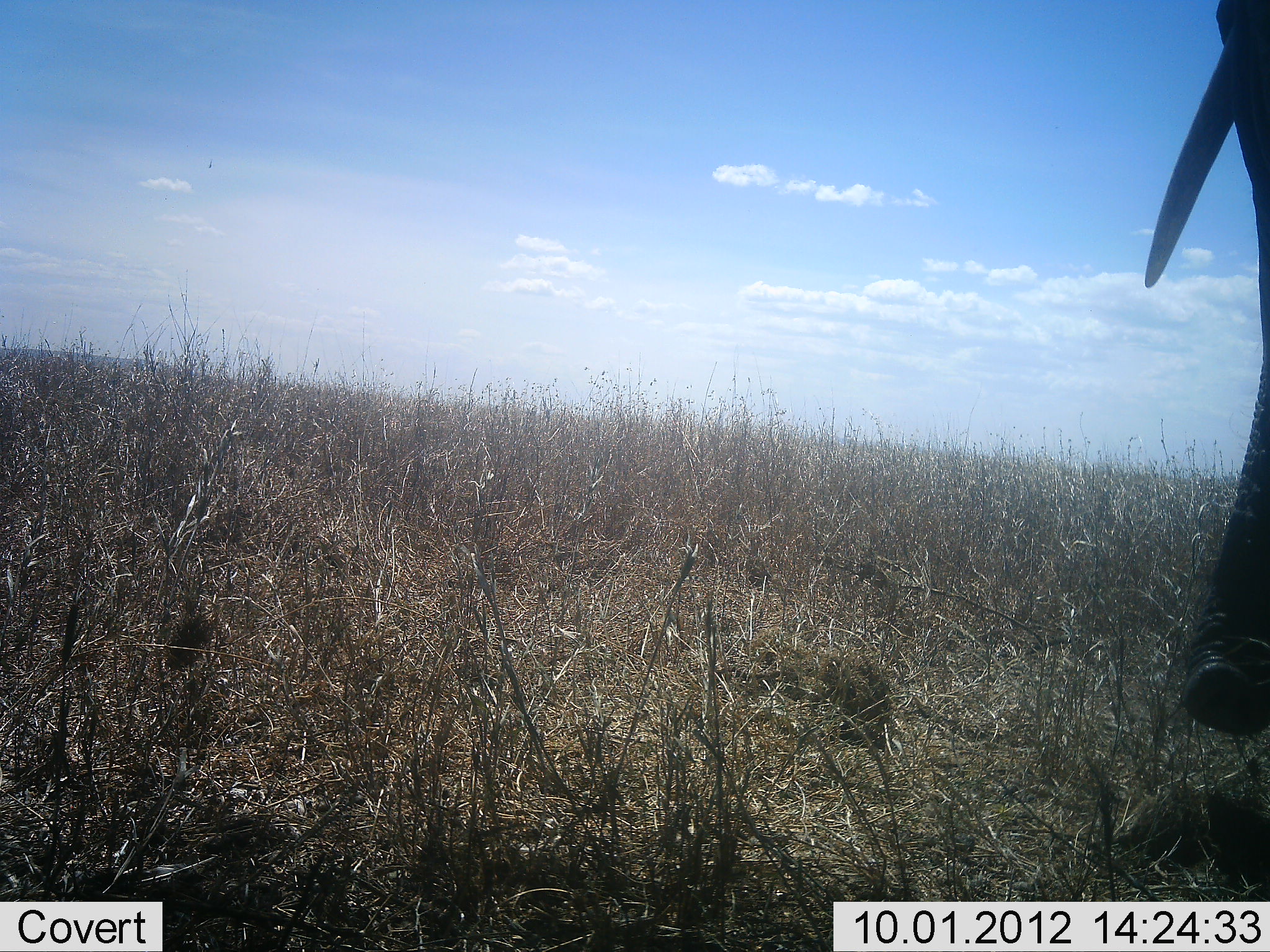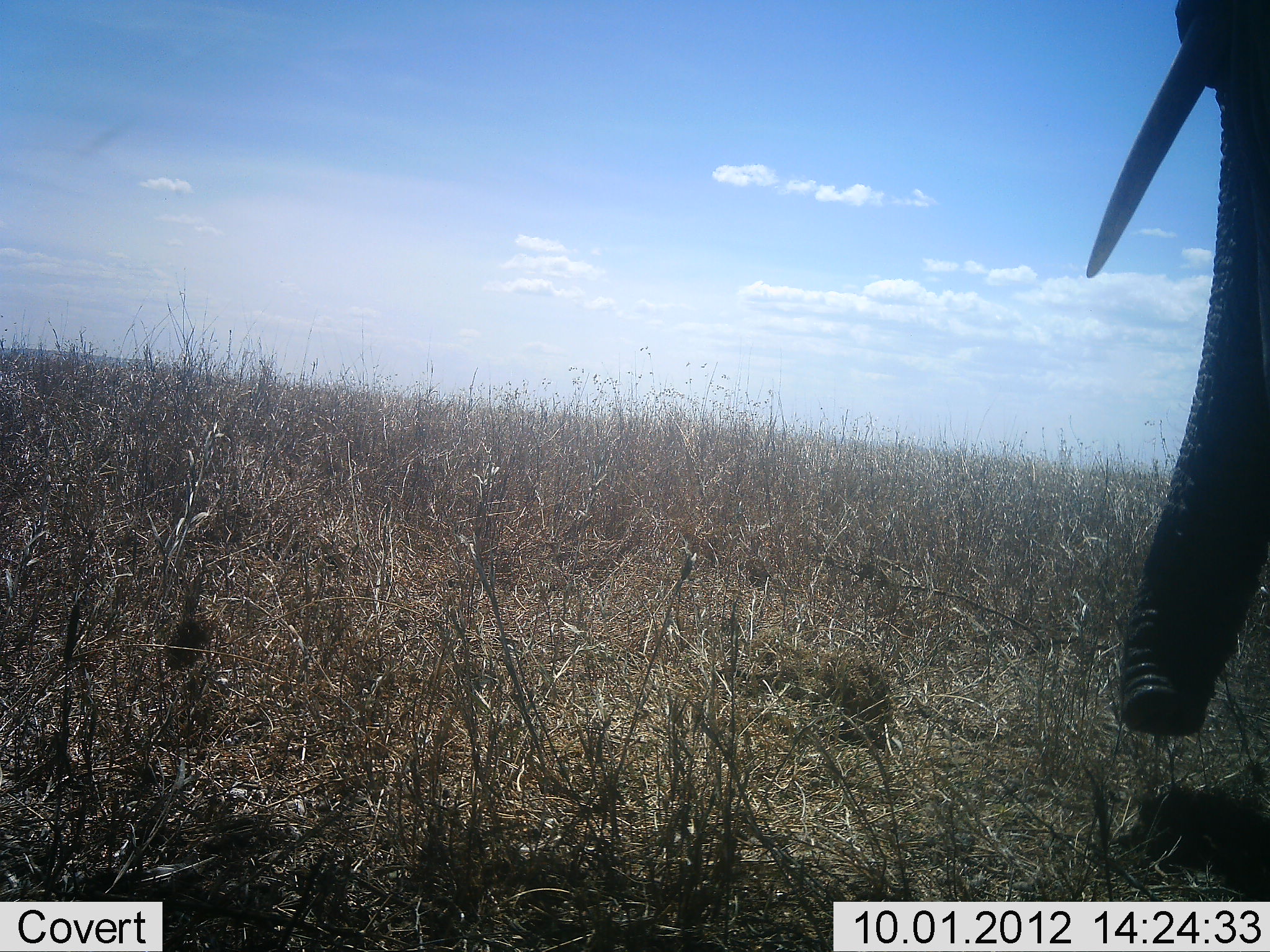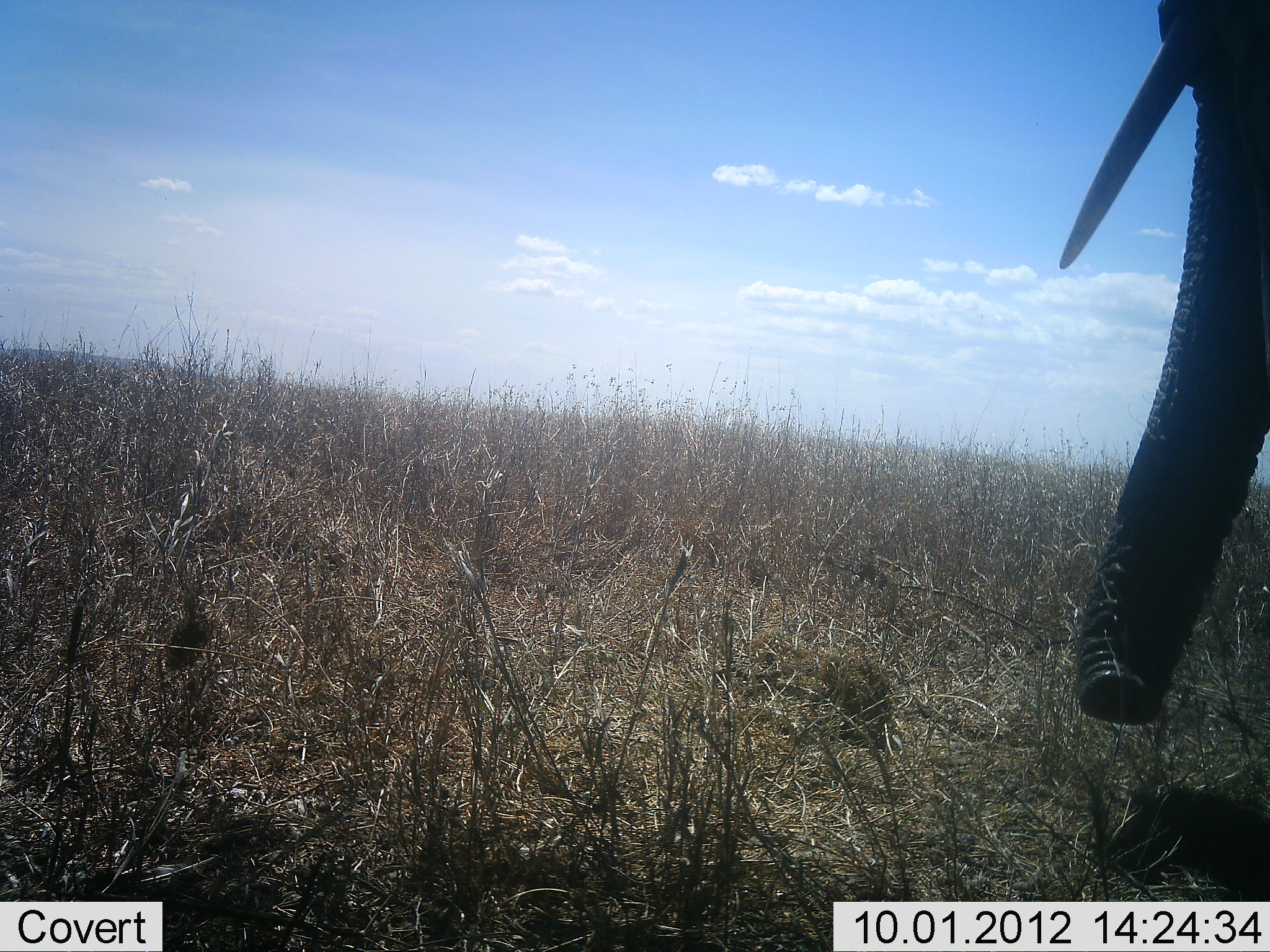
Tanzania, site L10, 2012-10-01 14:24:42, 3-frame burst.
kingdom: Animalia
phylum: Chordata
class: Mammalia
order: Proboscidea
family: Elephantidae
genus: Loxodonta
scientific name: Loxodonta africana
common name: african bush elephant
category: elephant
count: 1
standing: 80%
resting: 0%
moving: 40%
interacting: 0%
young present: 0%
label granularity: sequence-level